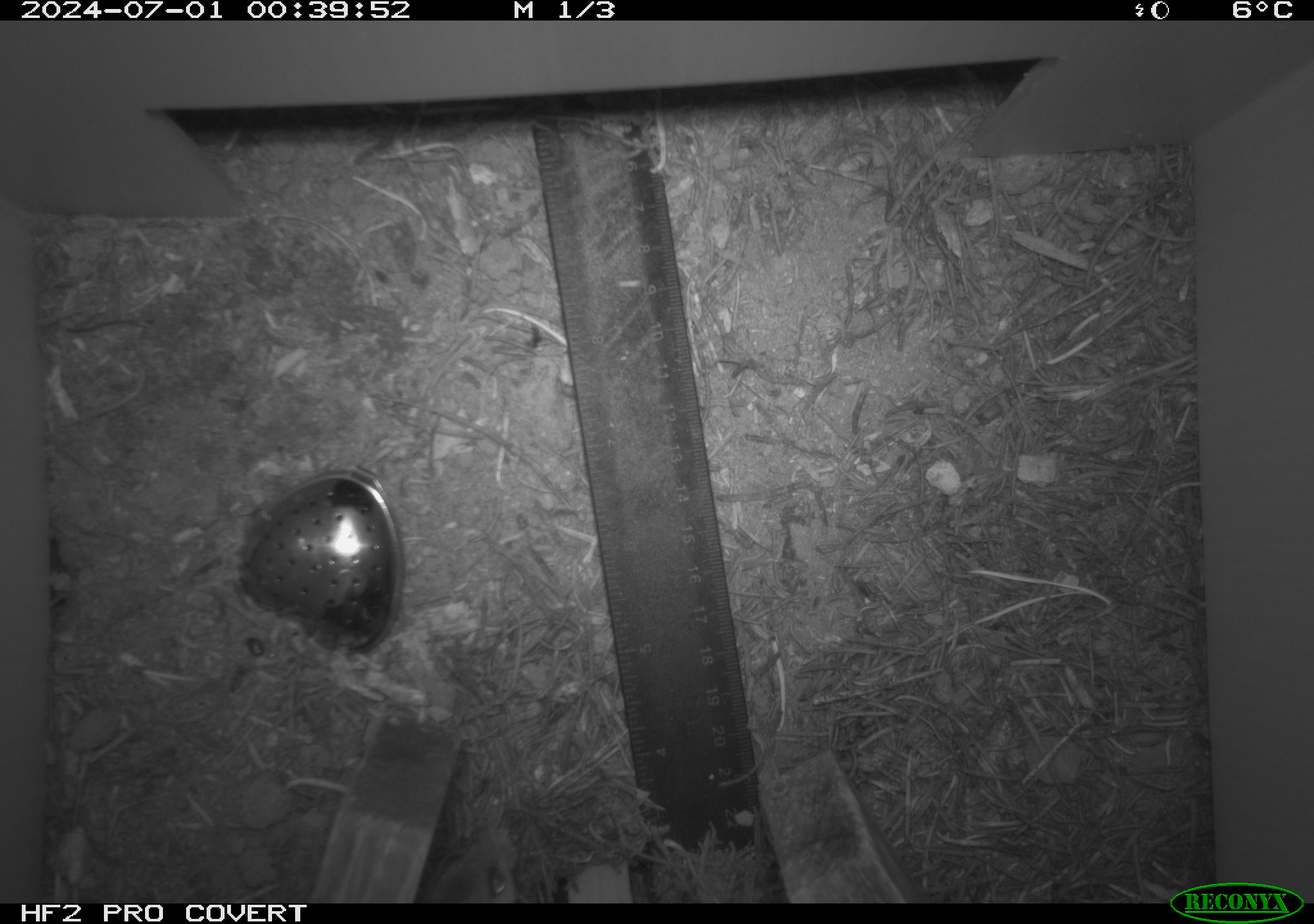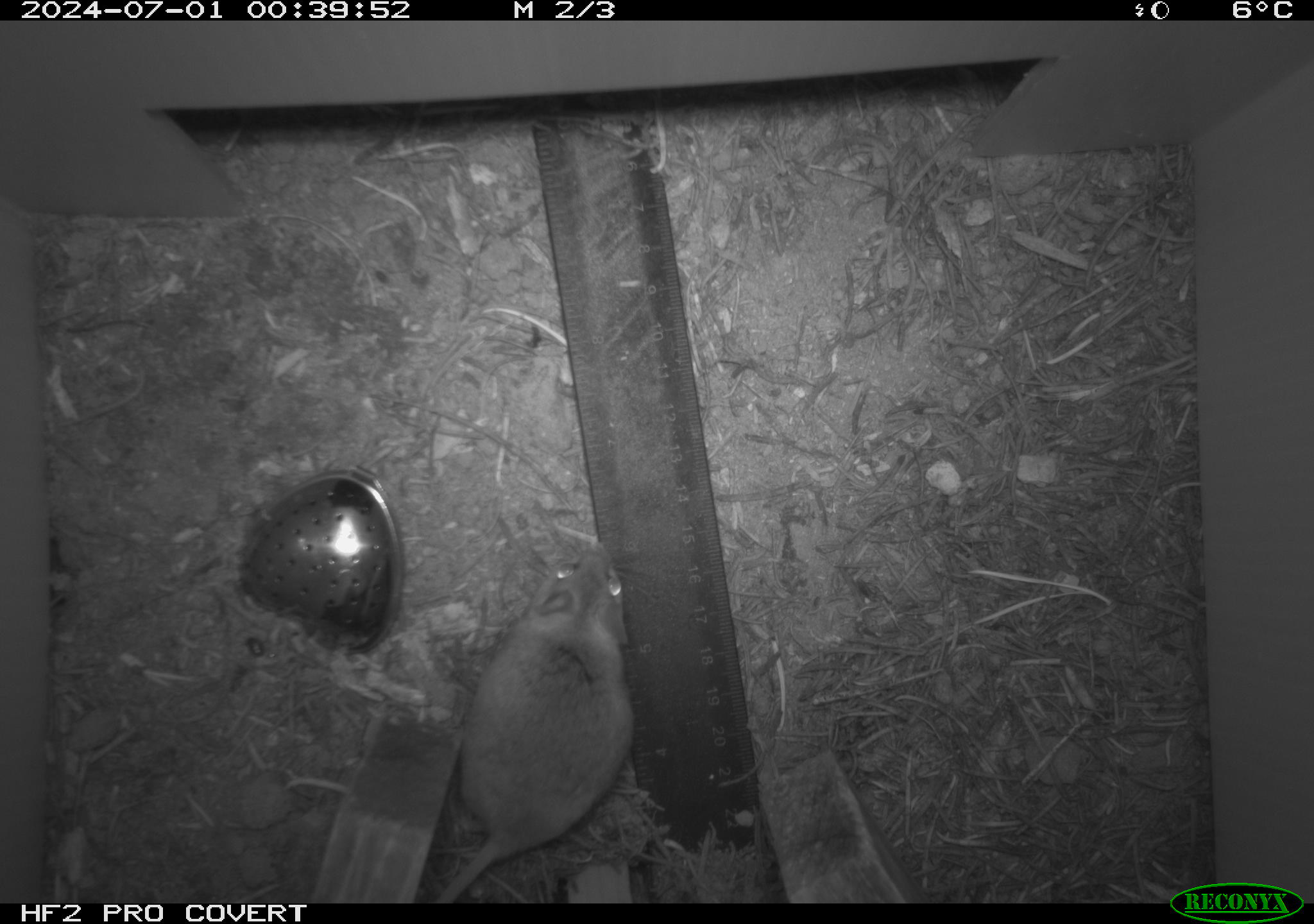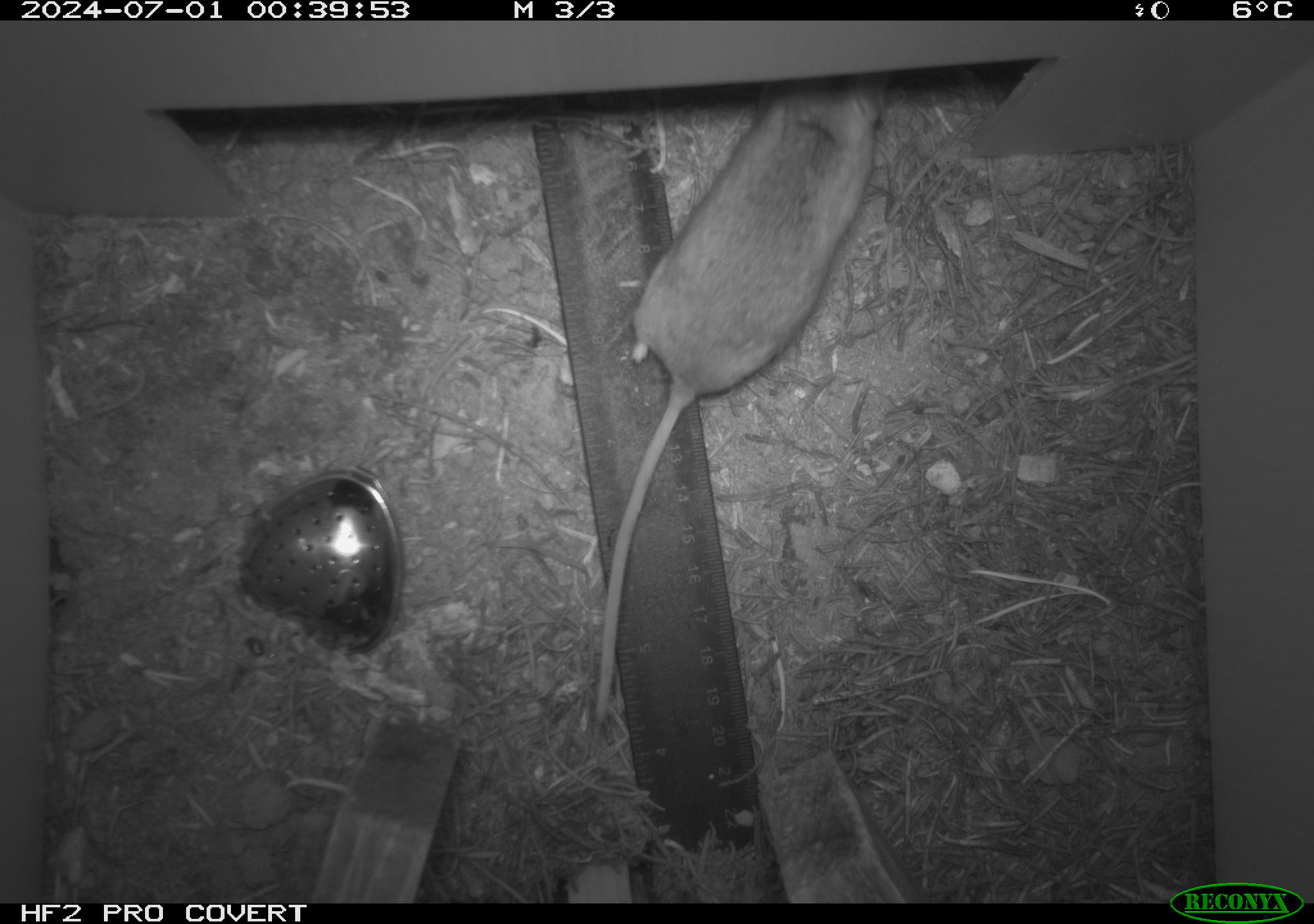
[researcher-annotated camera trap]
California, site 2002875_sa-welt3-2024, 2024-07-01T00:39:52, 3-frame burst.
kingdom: Animalia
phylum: Chordata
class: Mammalia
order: Rodentia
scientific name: Rodentia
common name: mouse species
Mouse species (Rodentia).